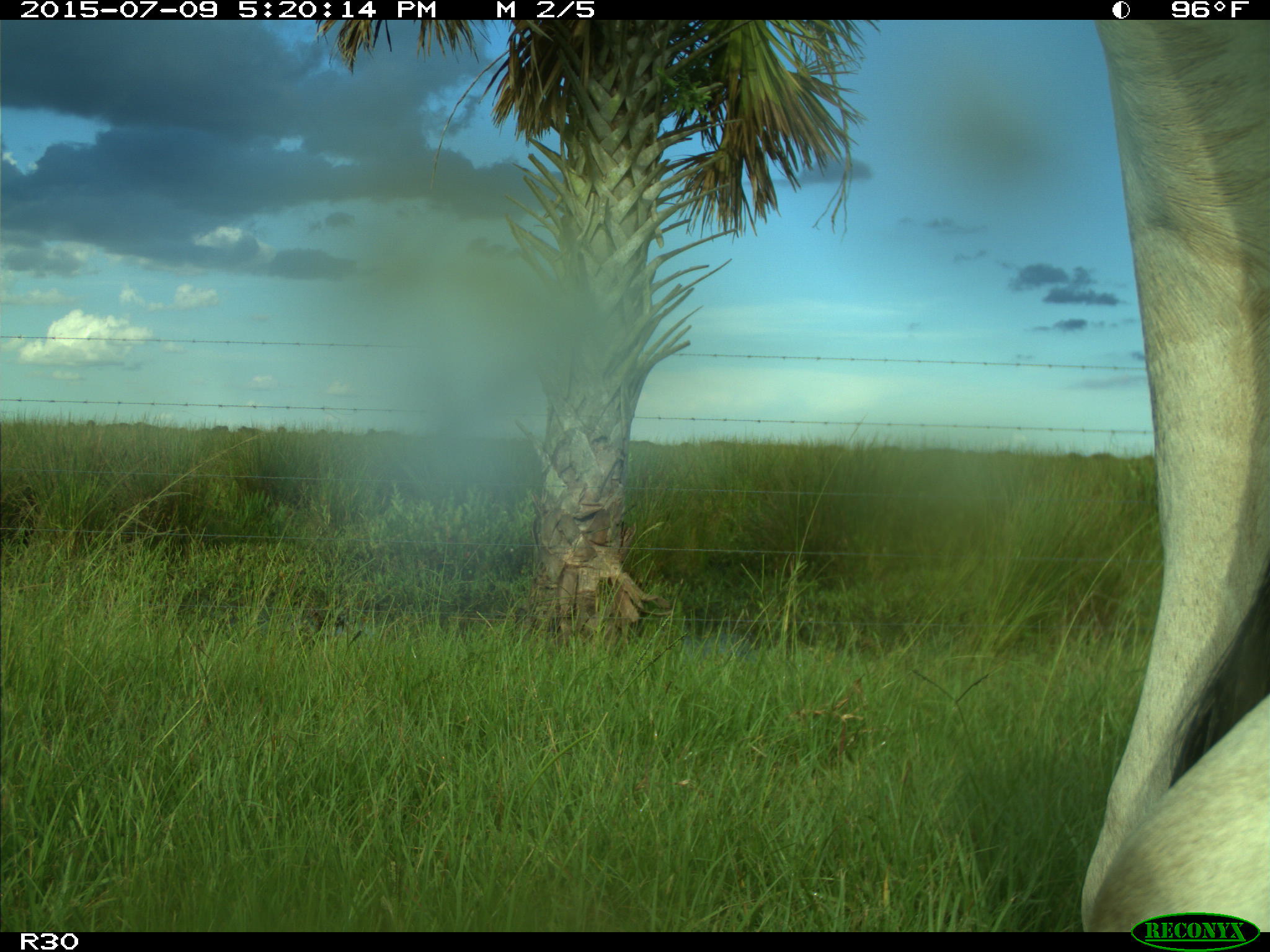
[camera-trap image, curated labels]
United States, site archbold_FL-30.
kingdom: Animalia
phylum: Chordata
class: Mammalia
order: Artiodactyla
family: Bovidae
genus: Bos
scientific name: Bos taurus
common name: domestic cow